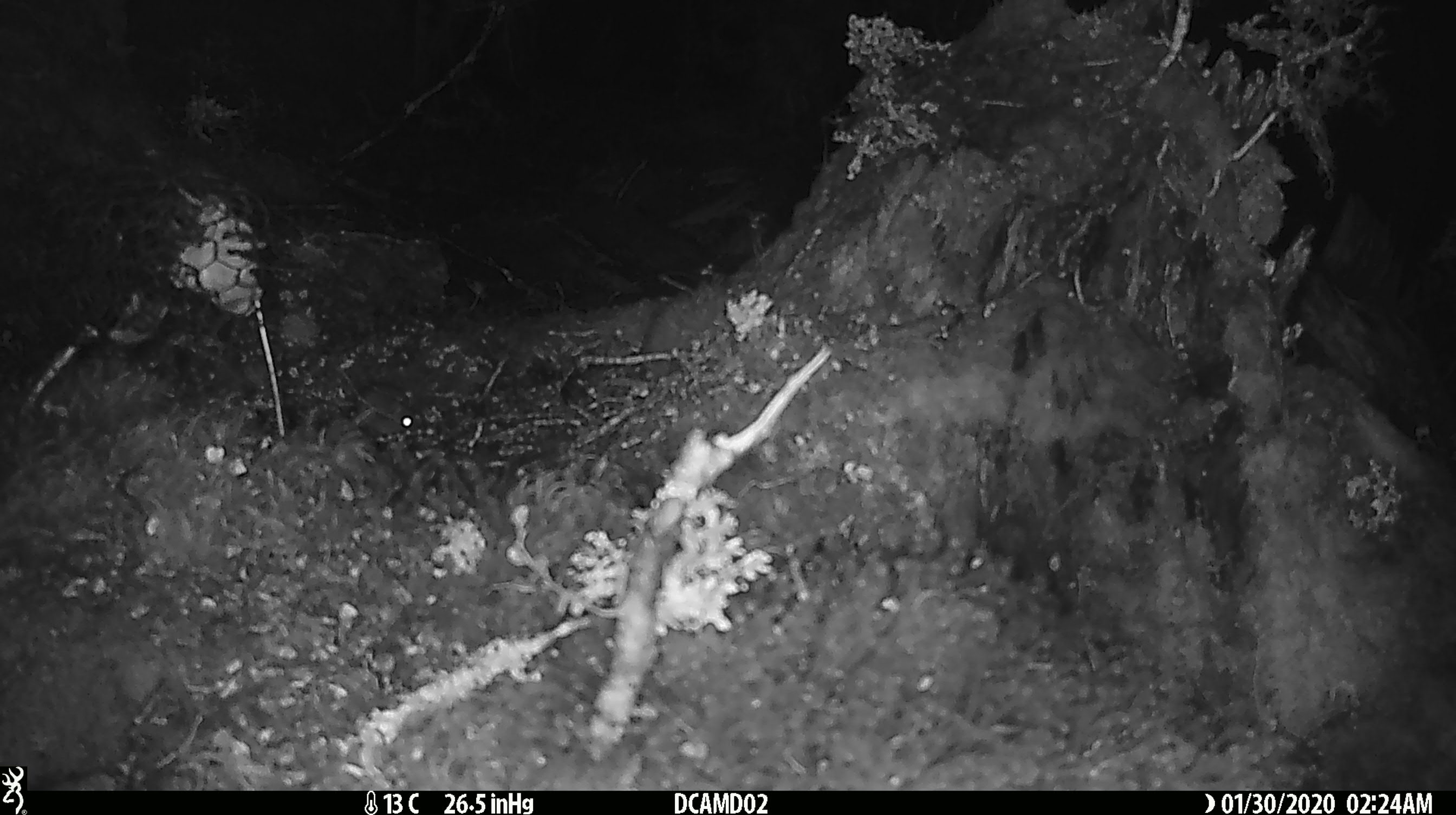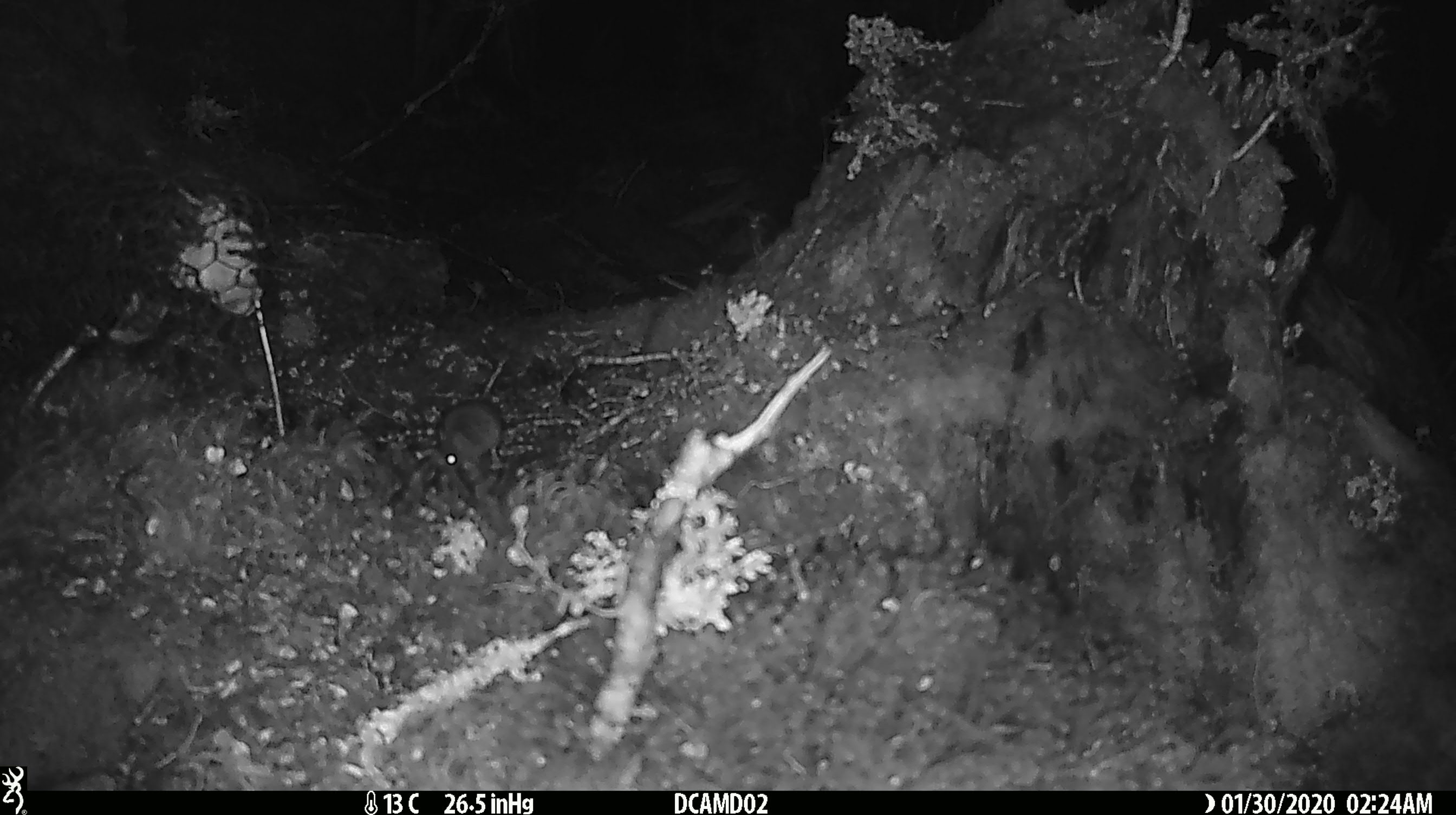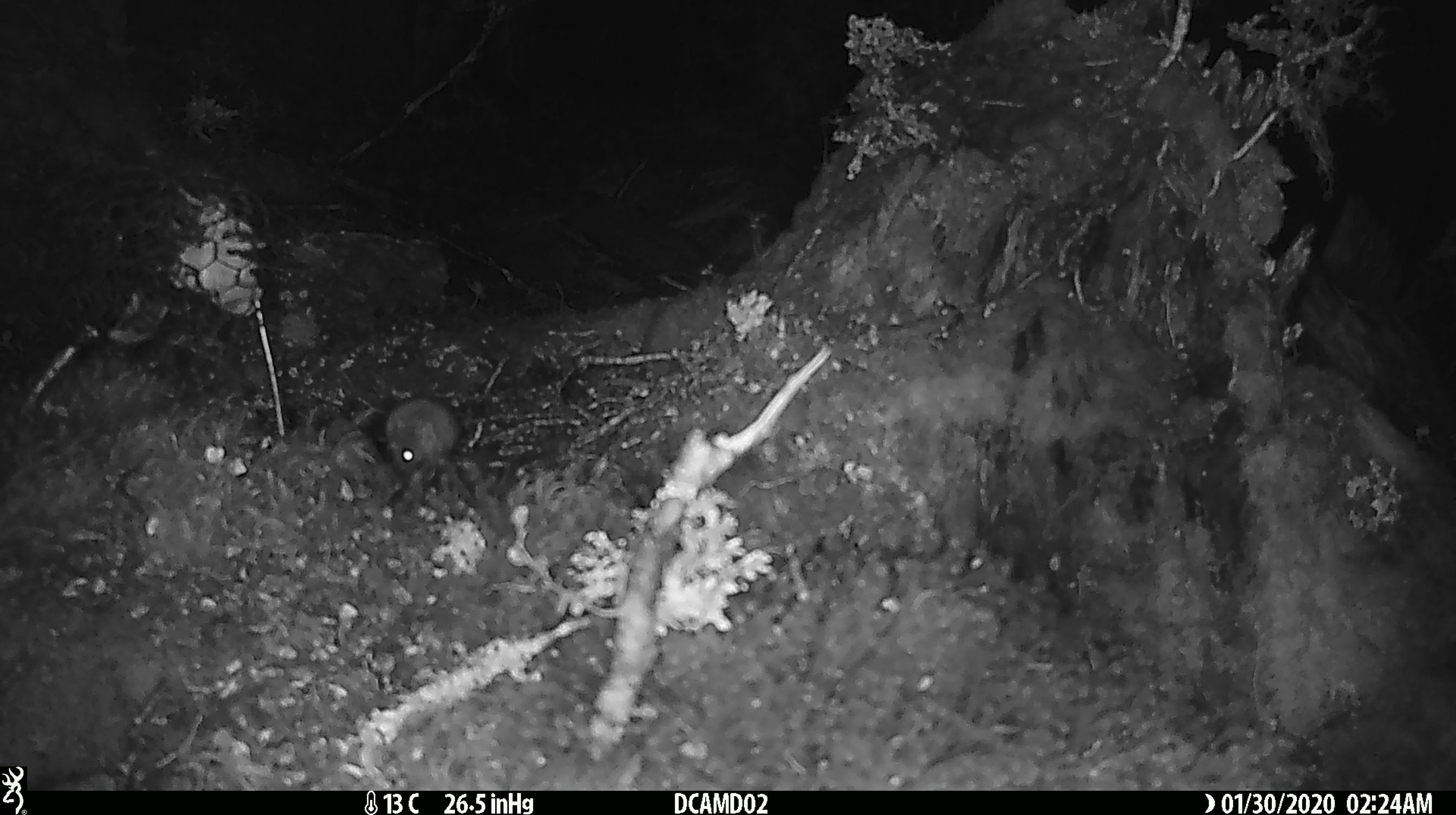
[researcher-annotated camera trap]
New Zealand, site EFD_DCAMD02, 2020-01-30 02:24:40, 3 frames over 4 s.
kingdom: Animalia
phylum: Chordata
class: Mammalia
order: Rodentia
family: Muridae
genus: Mus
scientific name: Mus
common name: mouse